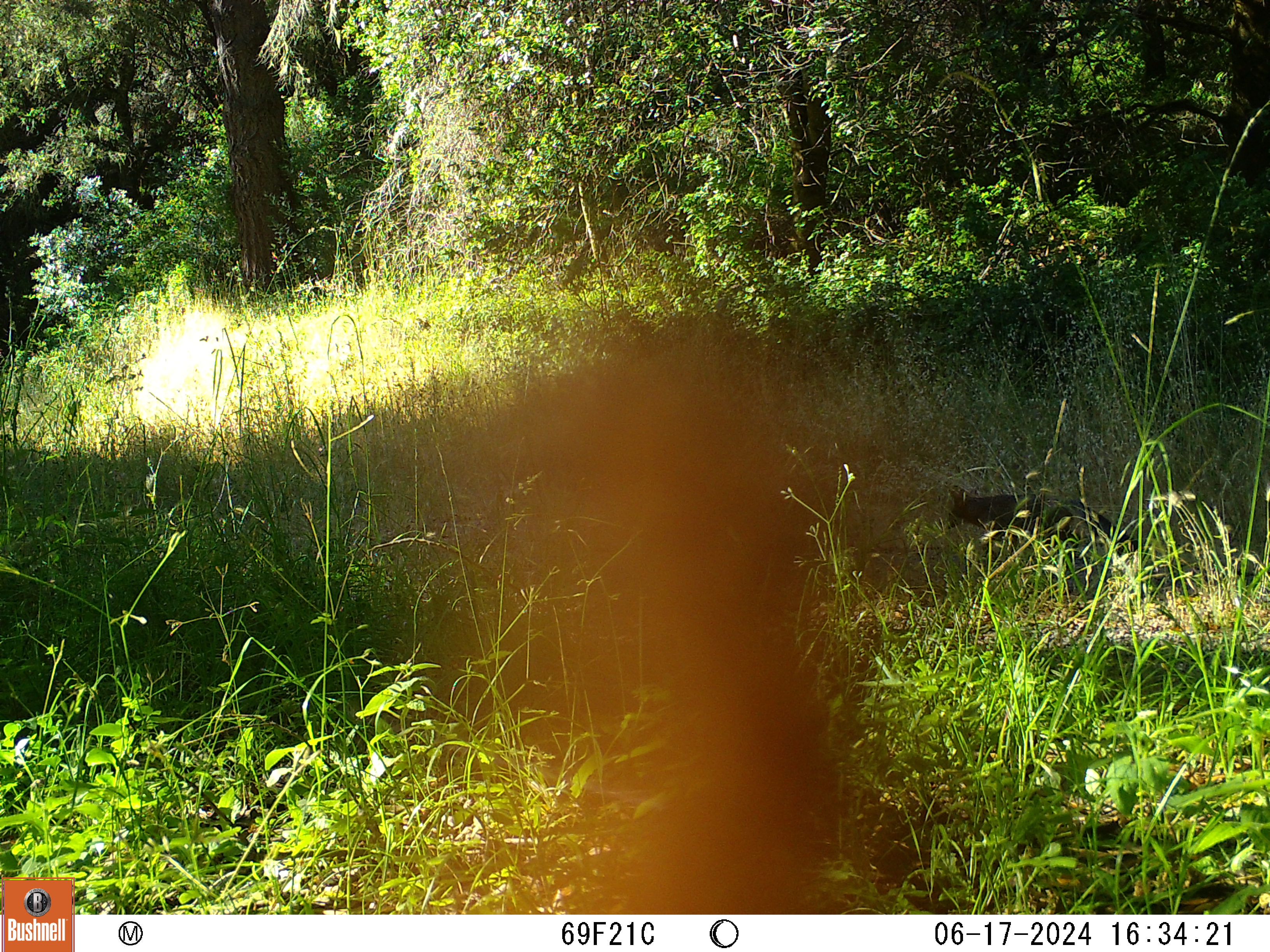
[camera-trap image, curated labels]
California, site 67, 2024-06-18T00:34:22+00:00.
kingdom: Animalia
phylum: Chordata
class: Mammalia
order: Carnivora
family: Canidae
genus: Urocyon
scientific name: Urocyon cinereoargenteus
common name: gray fox